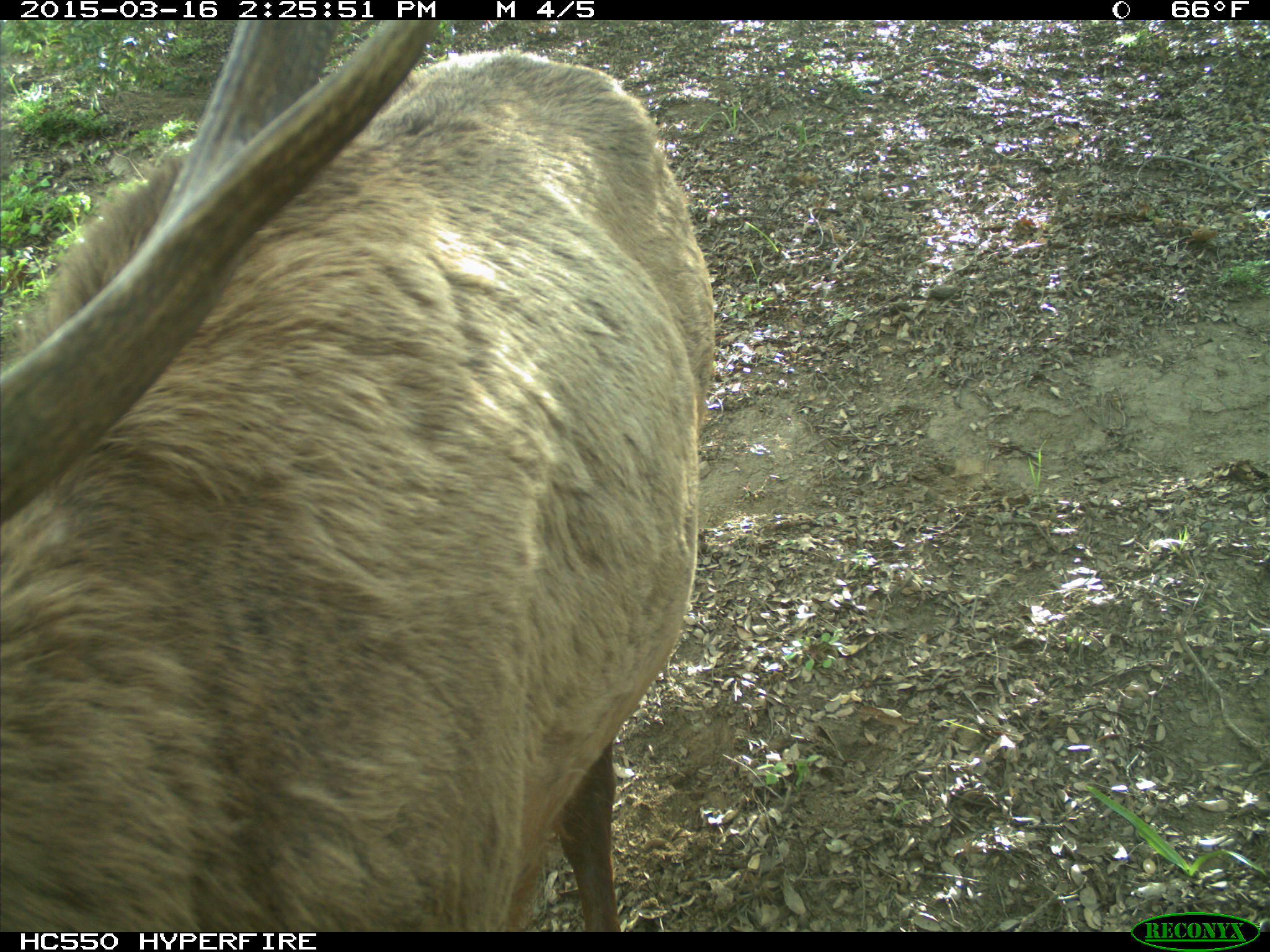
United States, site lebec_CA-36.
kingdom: Animalia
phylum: Chordata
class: Mammalia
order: Artiodactyla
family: Cervidae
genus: Cervus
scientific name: Cervus canadensis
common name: elk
Cervus canadensis (elk).